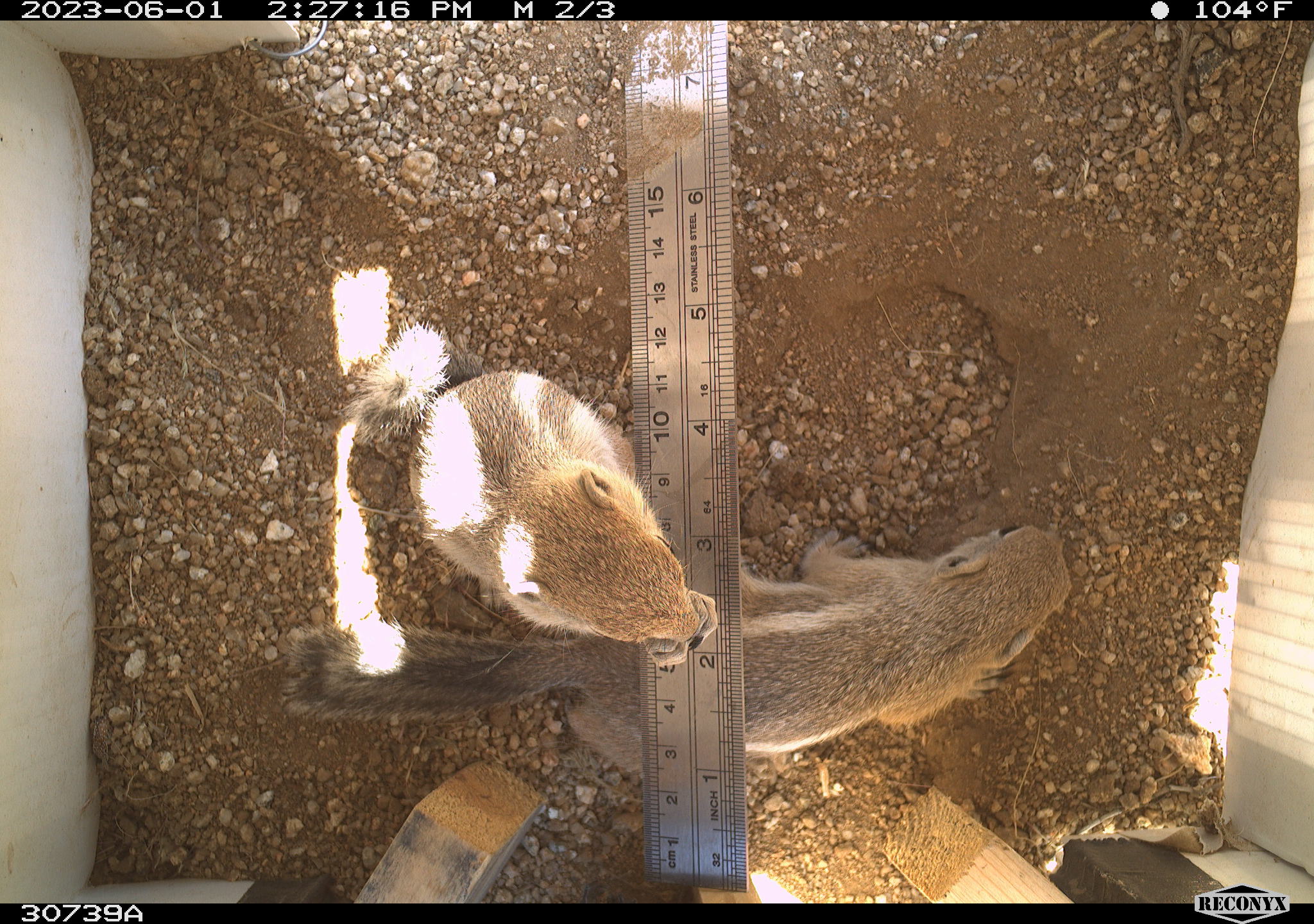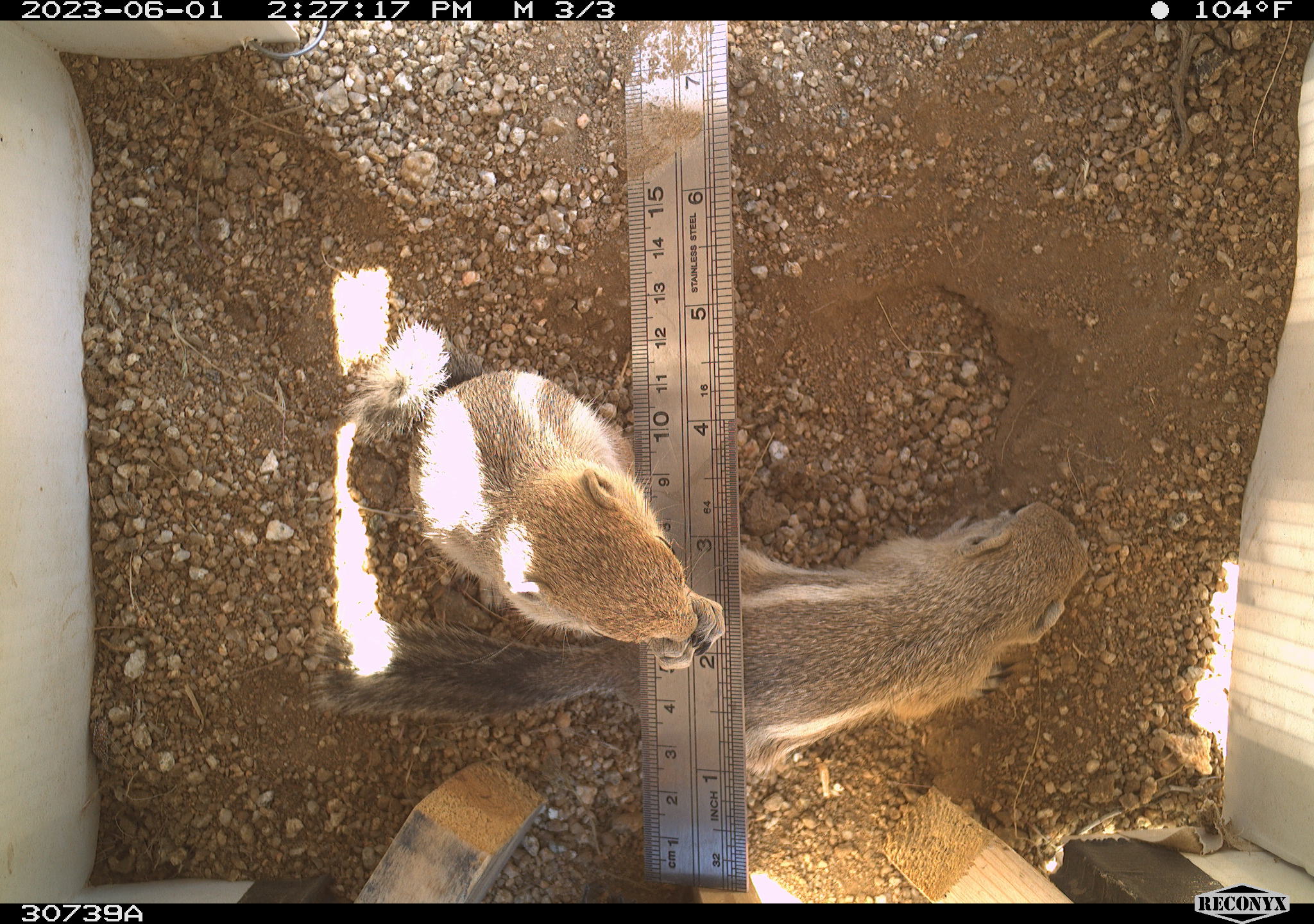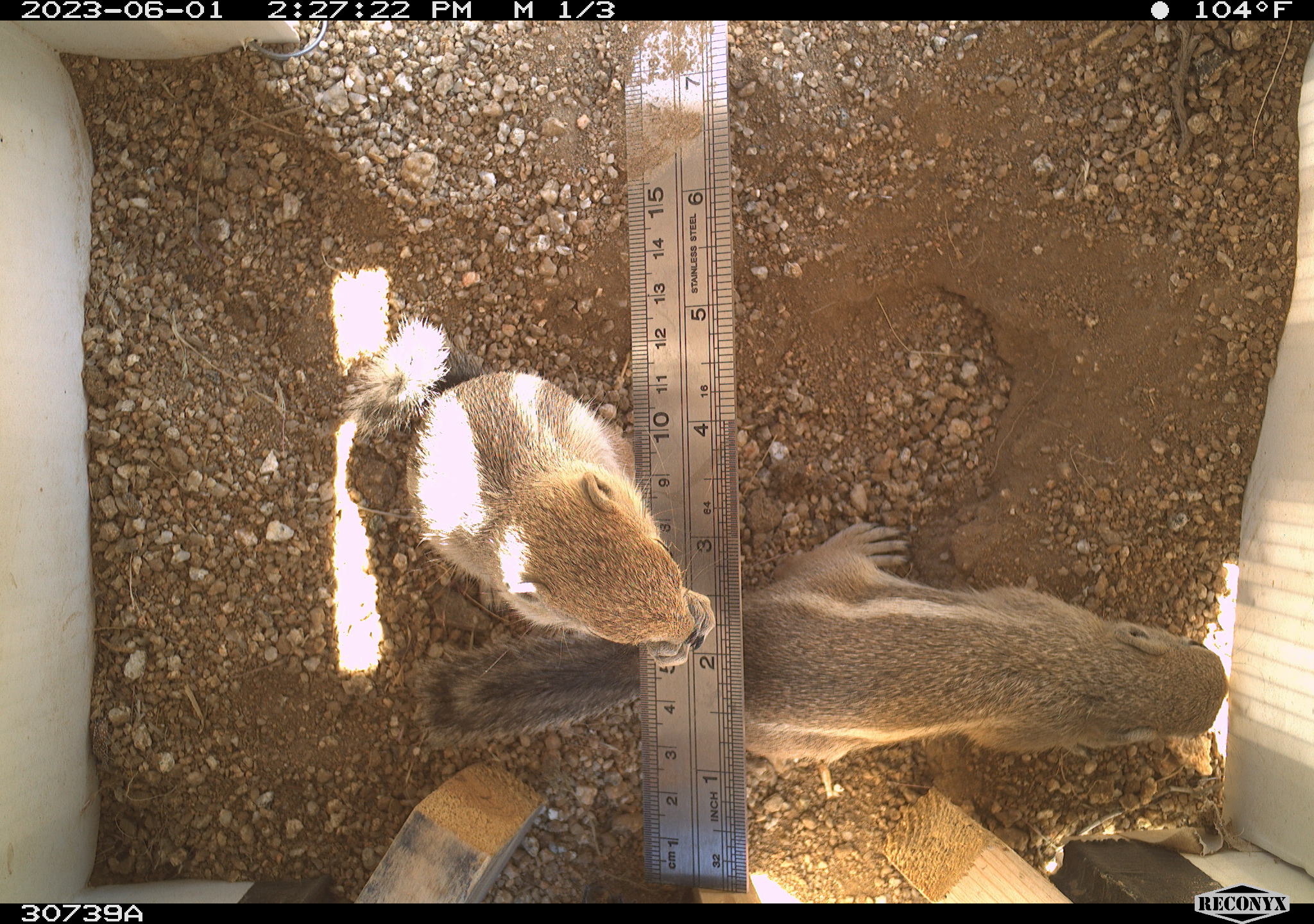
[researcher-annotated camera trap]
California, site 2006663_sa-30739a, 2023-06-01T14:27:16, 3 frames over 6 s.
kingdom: Animalia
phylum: Chordata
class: Mammalia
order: Rodentia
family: Sciuridae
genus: Ammospermophilus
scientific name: Ammospermophilus leucurus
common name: white-tailed antelope squirrel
White-tailed antelope squirrel (Ammospermophilus leucurus).